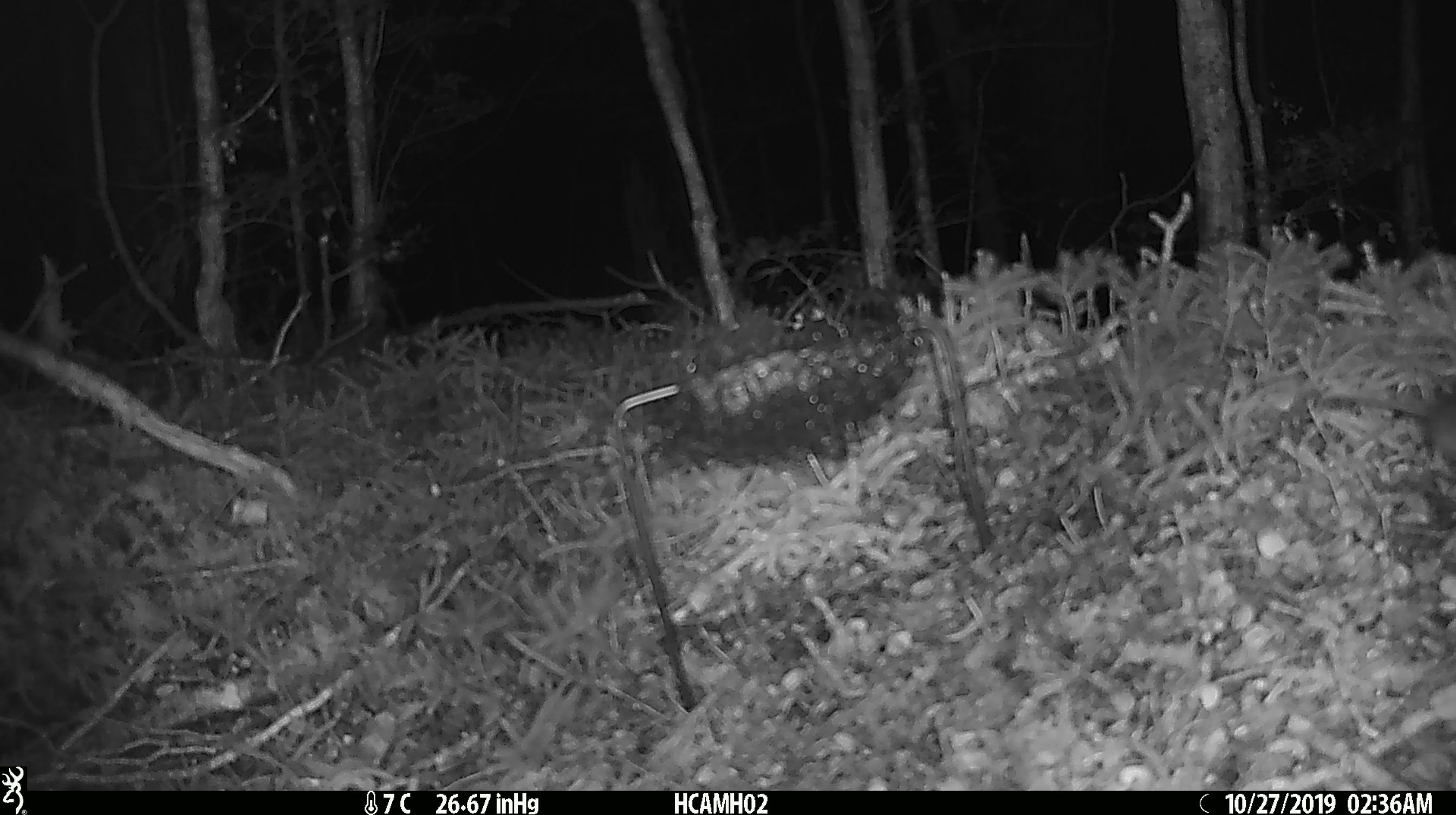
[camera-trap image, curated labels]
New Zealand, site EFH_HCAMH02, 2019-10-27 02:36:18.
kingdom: Animalia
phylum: Chordata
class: Mammalia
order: Rodentia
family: Muridae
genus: Mus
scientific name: Mus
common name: mouse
Mouse (Mus).